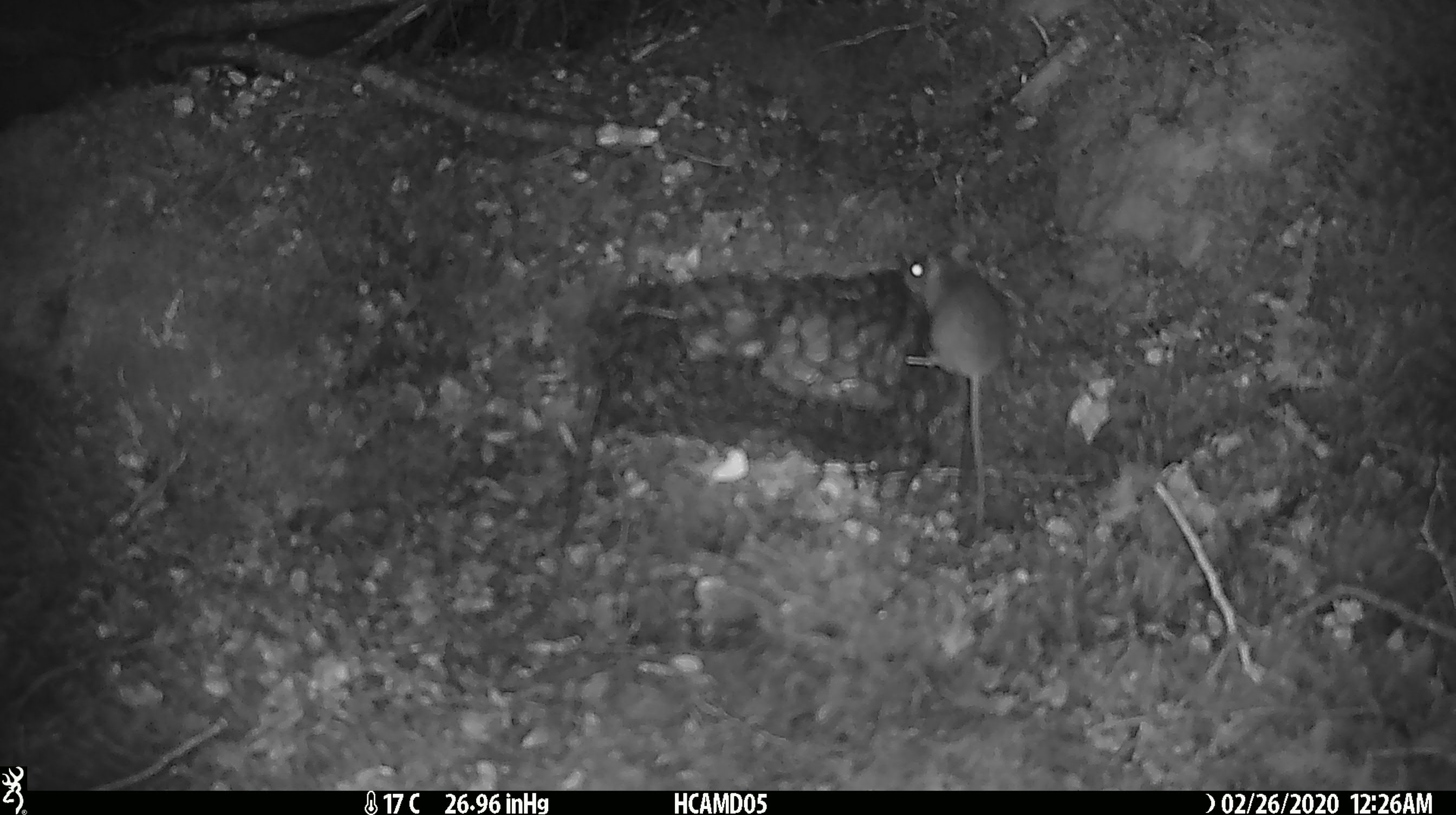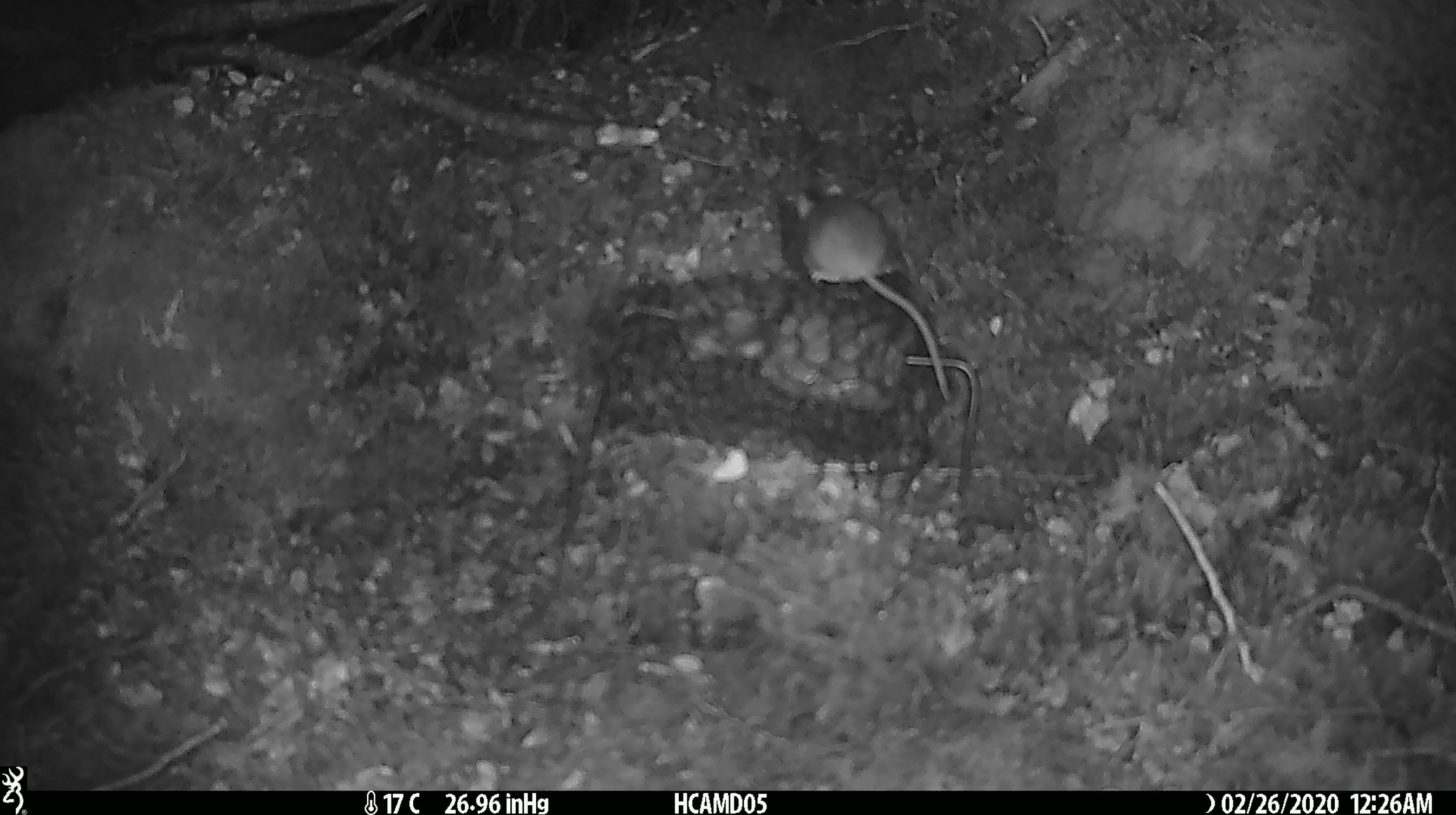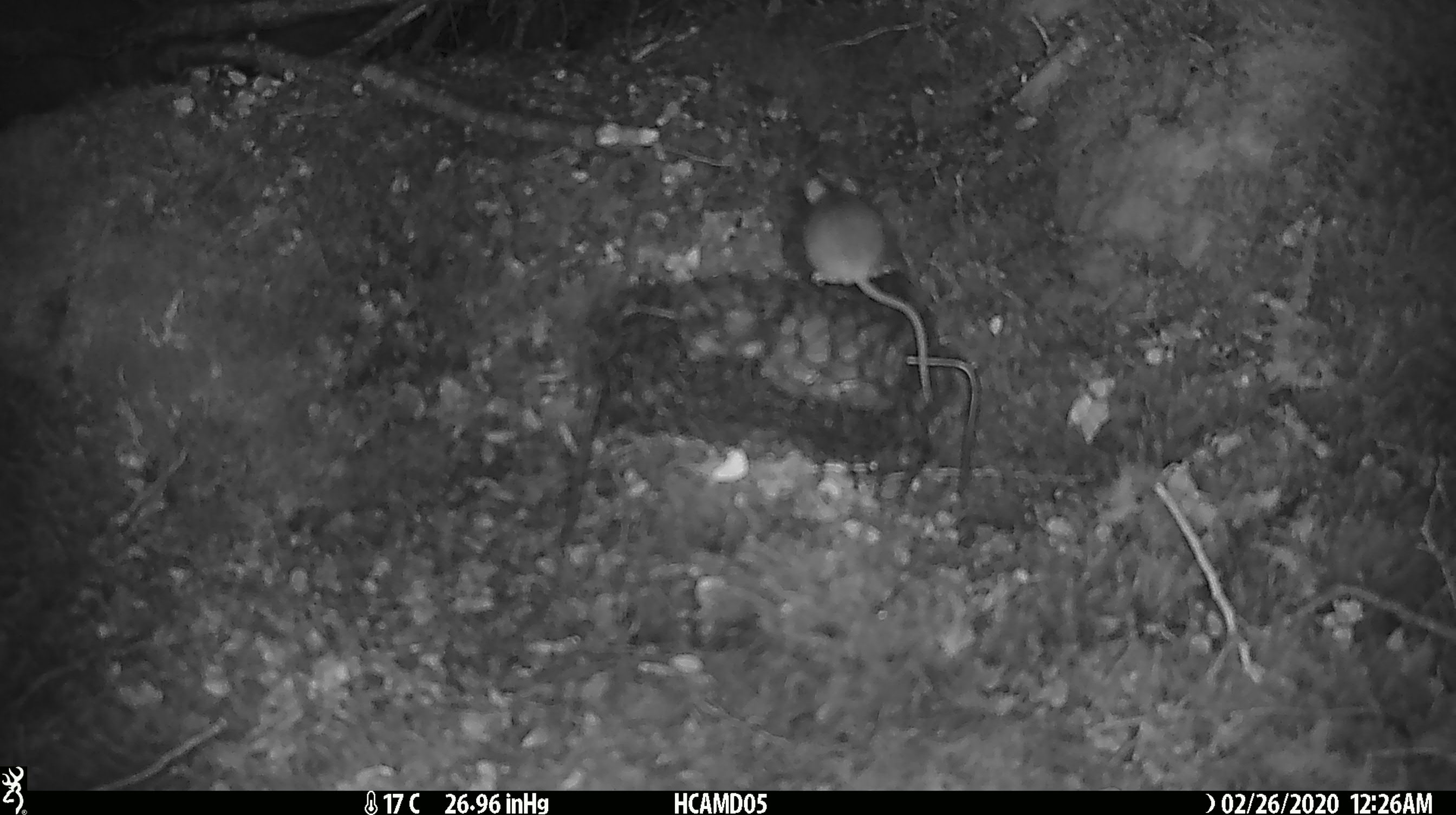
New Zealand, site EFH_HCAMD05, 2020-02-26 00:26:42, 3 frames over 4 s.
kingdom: Animalia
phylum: Chordata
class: Mammalia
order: Rodentia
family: Muridae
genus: Mus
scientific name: Mus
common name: mouse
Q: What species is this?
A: Mouse (Mus).